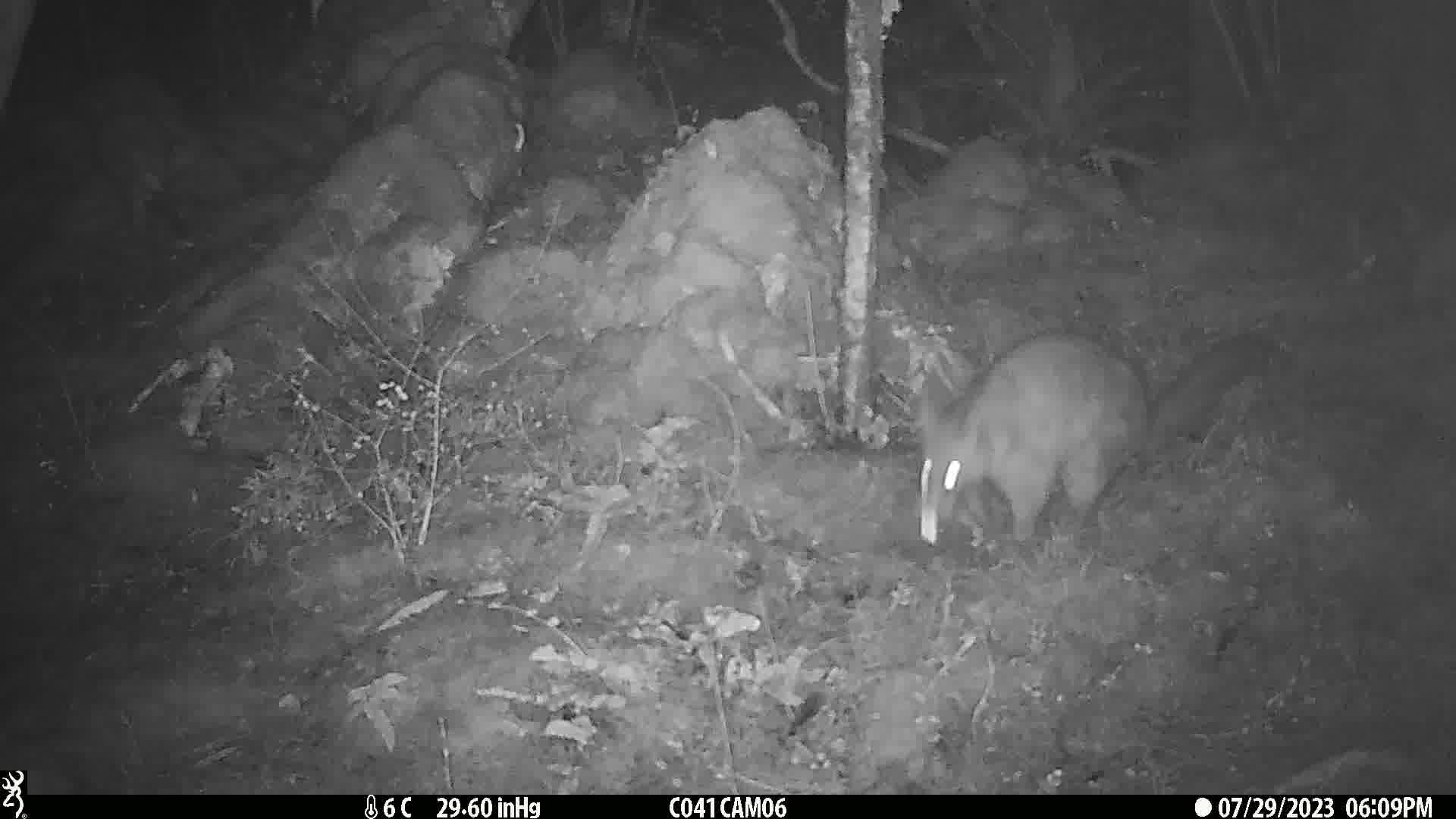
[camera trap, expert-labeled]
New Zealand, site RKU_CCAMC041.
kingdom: Animalia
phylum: Chordata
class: Mammalia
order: Diprotodontia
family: Phalangeridae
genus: Trichosurus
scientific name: Trichosurus vulpecula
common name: common brushtail possum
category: possum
Possum (common brushtail possum) (Trichosurus vulpecula).